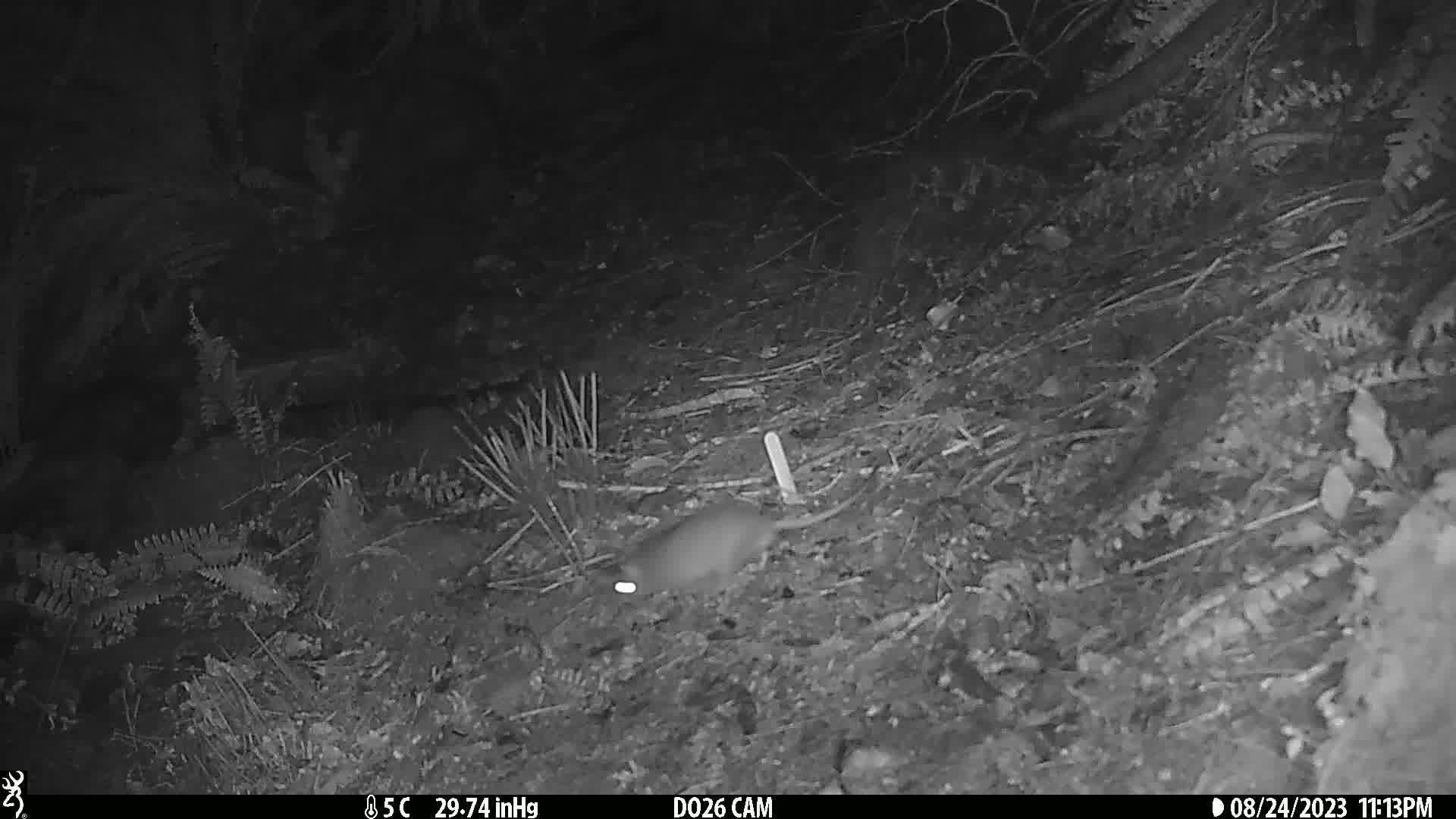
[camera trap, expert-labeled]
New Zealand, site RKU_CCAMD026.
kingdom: Animalia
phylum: Chordata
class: Mammalia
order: Rodentia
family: Muridae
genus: Rattus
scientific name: Rattus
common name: rat